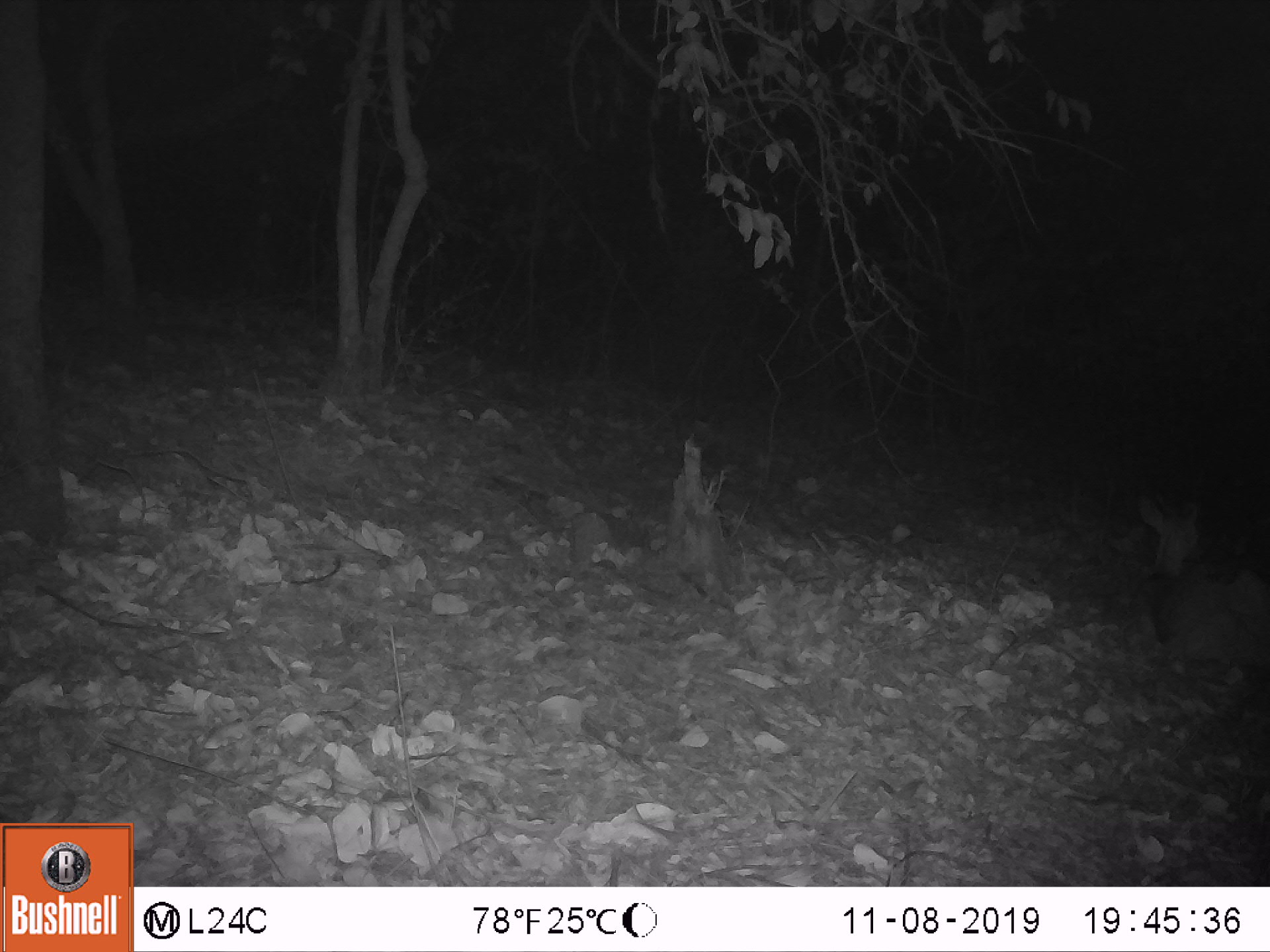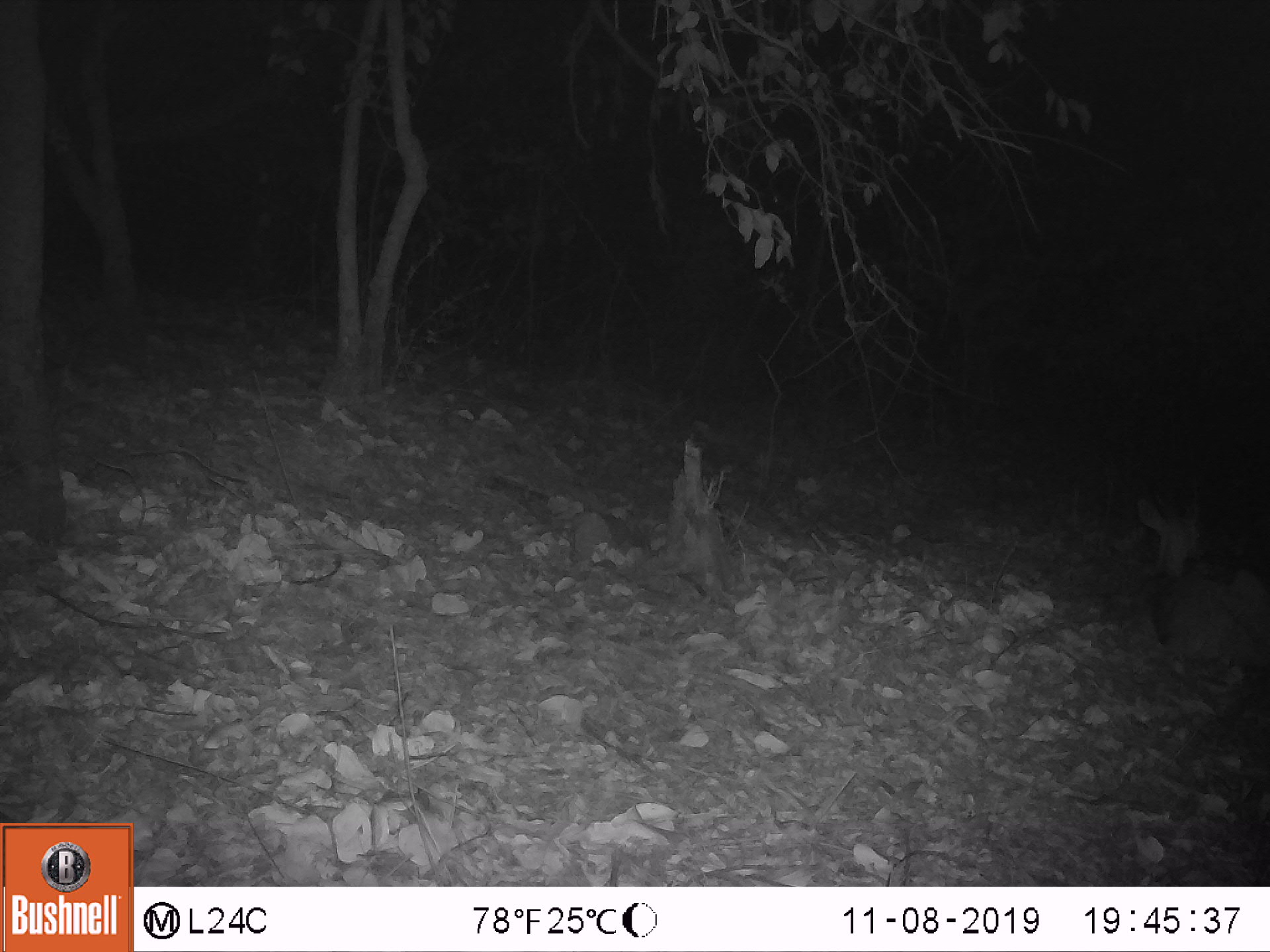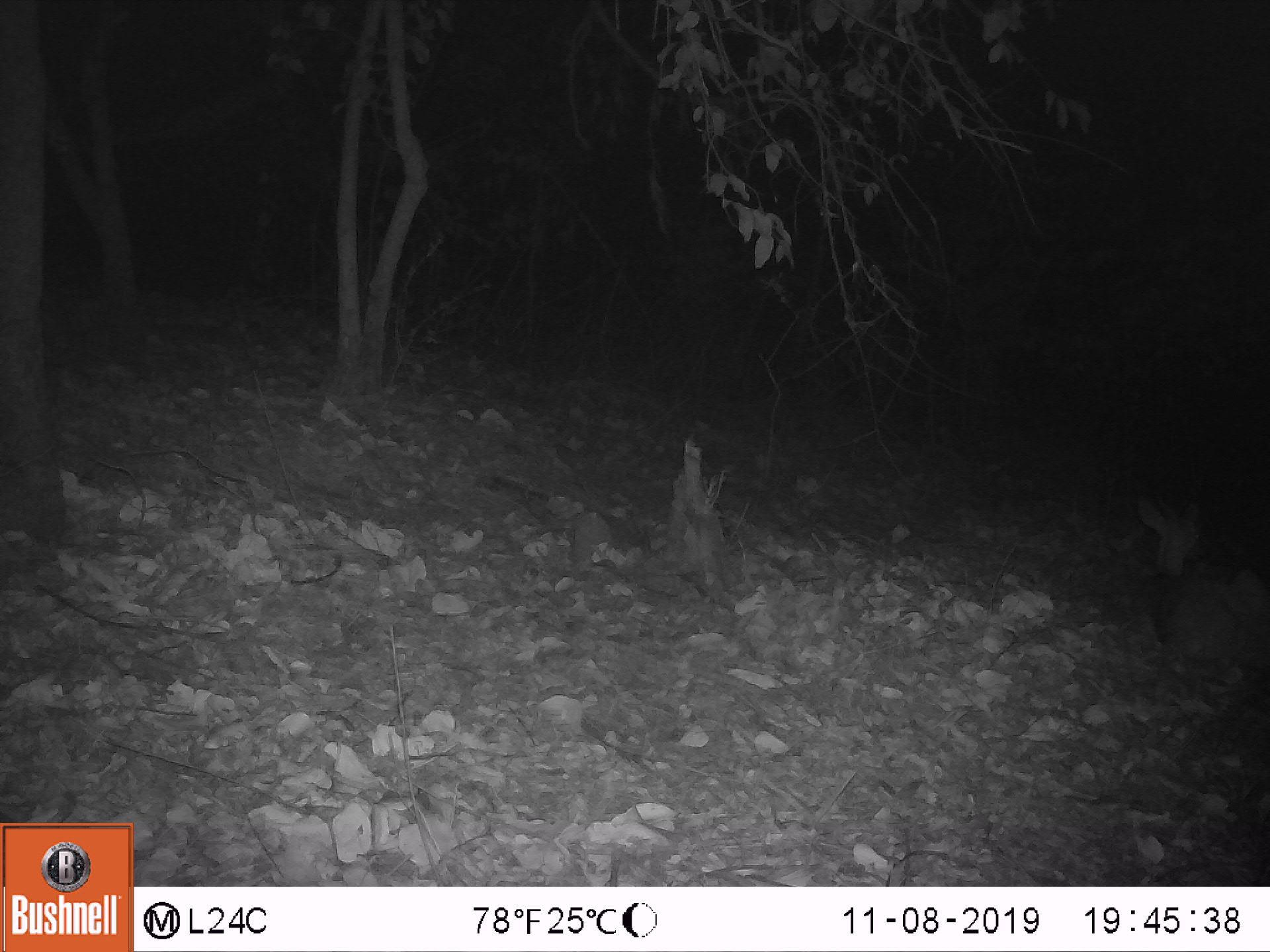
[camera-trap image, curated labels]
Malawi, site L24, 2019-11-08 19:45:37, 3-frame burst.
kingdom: Animalia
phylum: Chordata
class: Mammalia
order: Artiodactyla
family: Bovidae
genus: Tragelaphus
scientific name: Tragelaphus sylvaticus sylvaticus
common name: cape bushbuck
Cape bushbuck (Tragelaphus sylvaticus sylvaticus), count 1.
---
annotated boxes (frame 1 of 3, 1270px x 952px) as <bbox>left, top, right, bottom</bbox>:
cape bushbuck: <bbox>1128, 464, 1269, 675</bbox>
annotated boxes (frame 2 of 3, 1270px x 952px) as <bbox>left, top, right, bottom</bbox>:
cape bushbuck: <bbox>1124, 465, 1269, 671</bbox>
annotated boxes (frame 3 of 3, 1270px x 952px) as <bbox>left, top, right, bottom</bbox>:
cape bushbuck: <bbox>1130, 466, 1269, 675</bbox>